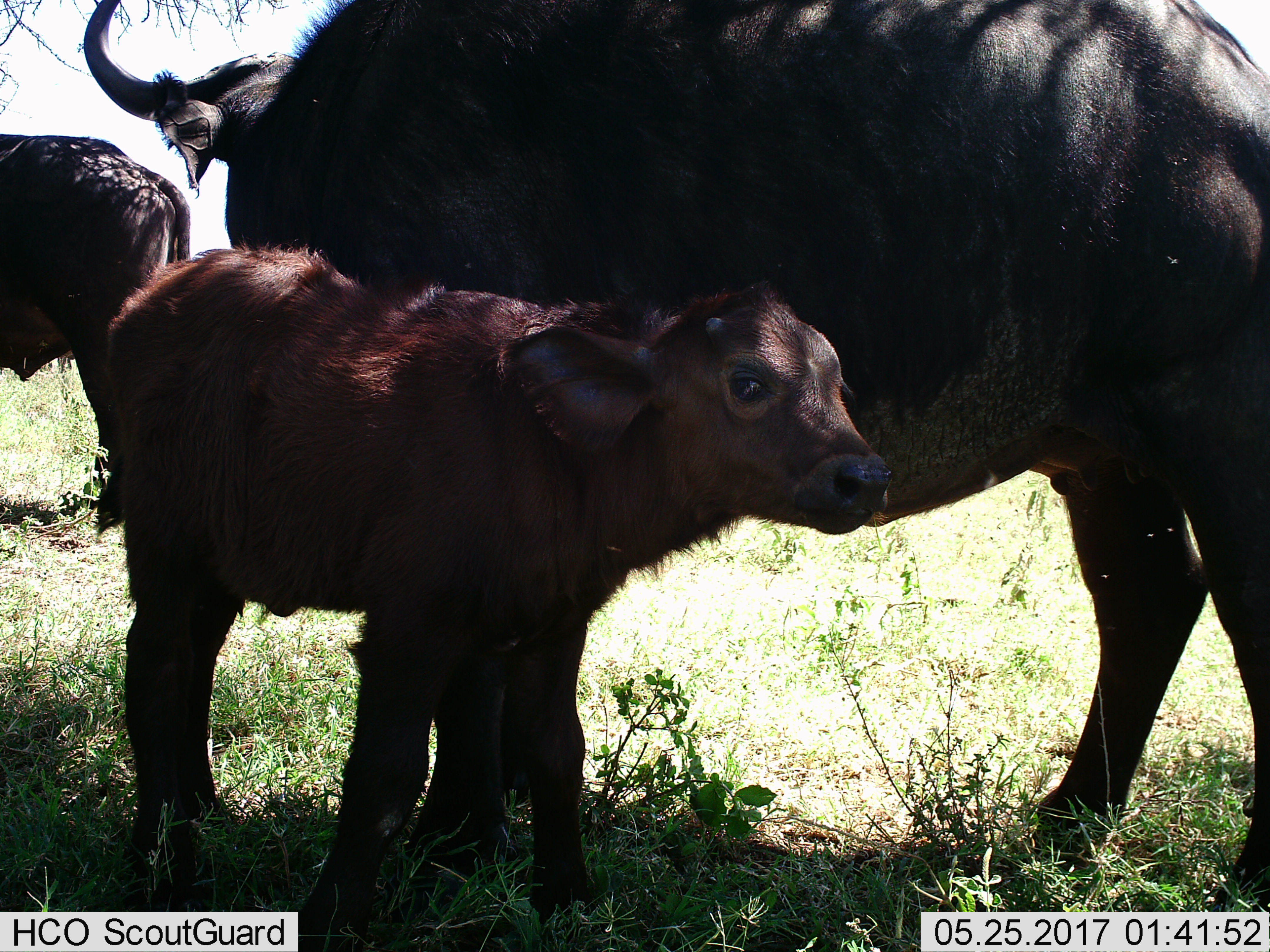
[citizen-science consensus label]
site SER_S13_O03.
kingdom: Animalia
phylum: Chordata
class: Mammalia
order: Artiodactyla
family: Bovidae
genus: Syncerus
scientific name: Syncerus caffer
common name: african buffalo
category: buffalo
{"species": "buffalo (african buffalo) (Syncerus caffer)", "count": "3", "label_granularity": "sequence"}